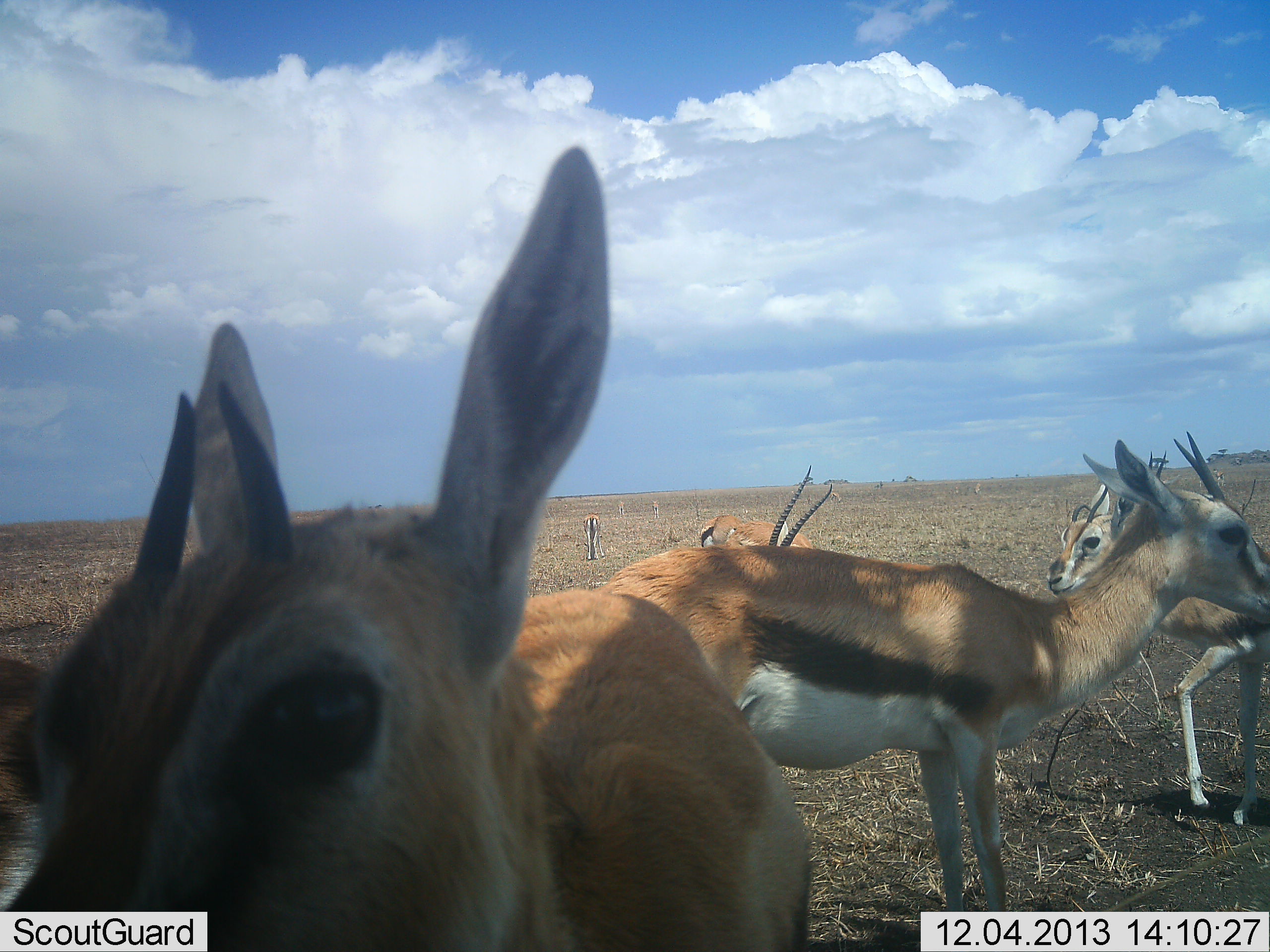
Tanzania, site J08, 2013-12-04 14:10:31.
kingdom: Animalia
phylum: Chordata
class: Mammalia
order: Artiodactyla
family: Bovidae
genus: Eudorcas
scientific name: Eudorcas thomsonii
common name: thomson's gazelle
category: gazellethomsons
Gazellethomsons (thomson's gazelle) (Eudorcas thomsonii), count 5. Behavior (volunteer vote fractions): standing 100%, resting 0%, moving 10%, interacting 10%. Young present (vote fraction): 0%. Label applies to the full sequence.